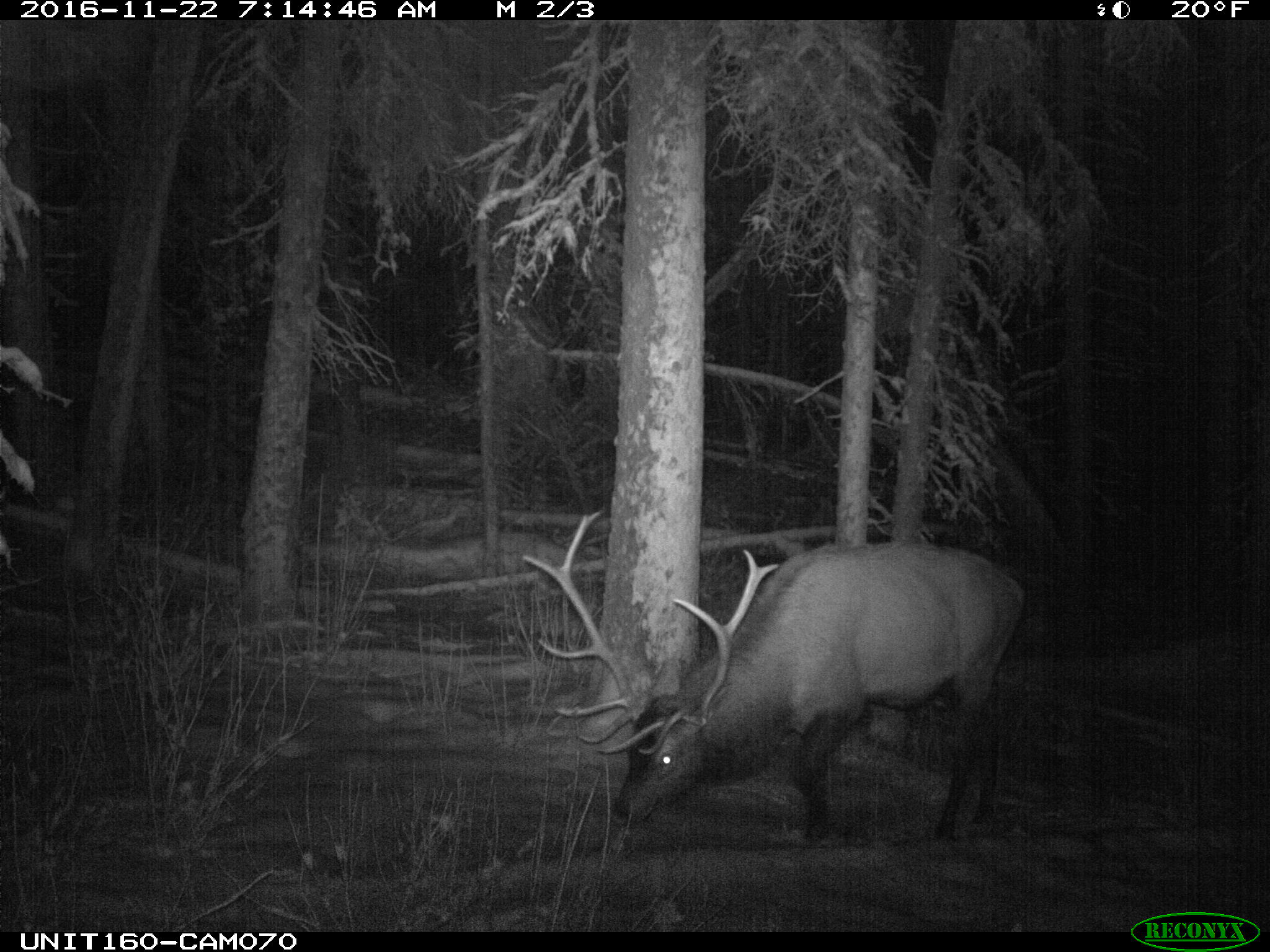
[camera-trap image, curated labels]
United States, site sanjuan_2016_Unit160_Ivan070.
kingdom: Animalia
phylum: Chordata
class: Mammalia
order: Artiodactyla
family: Cervidae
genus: Cervus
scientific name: Cervus elaphus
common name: red deer